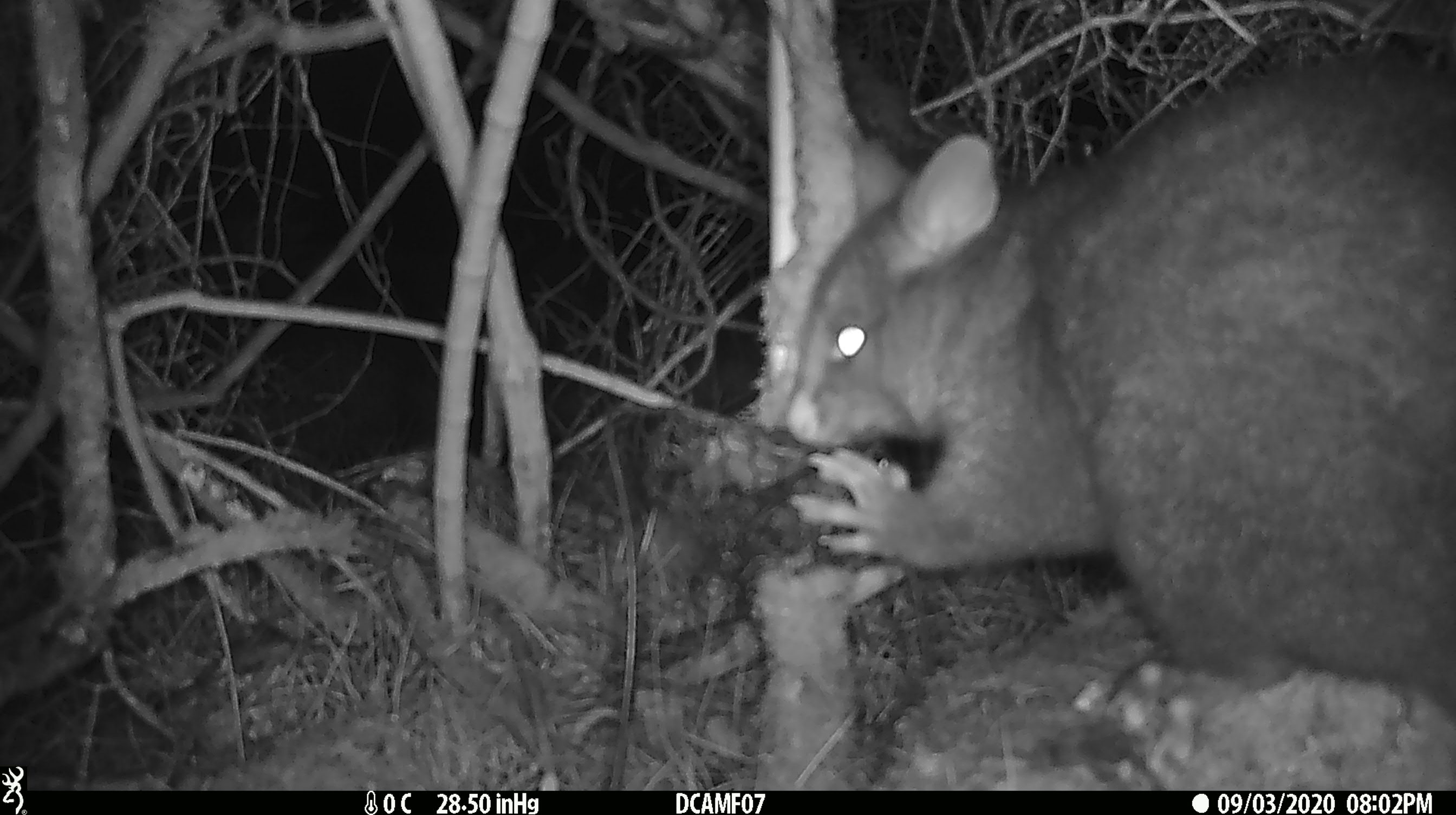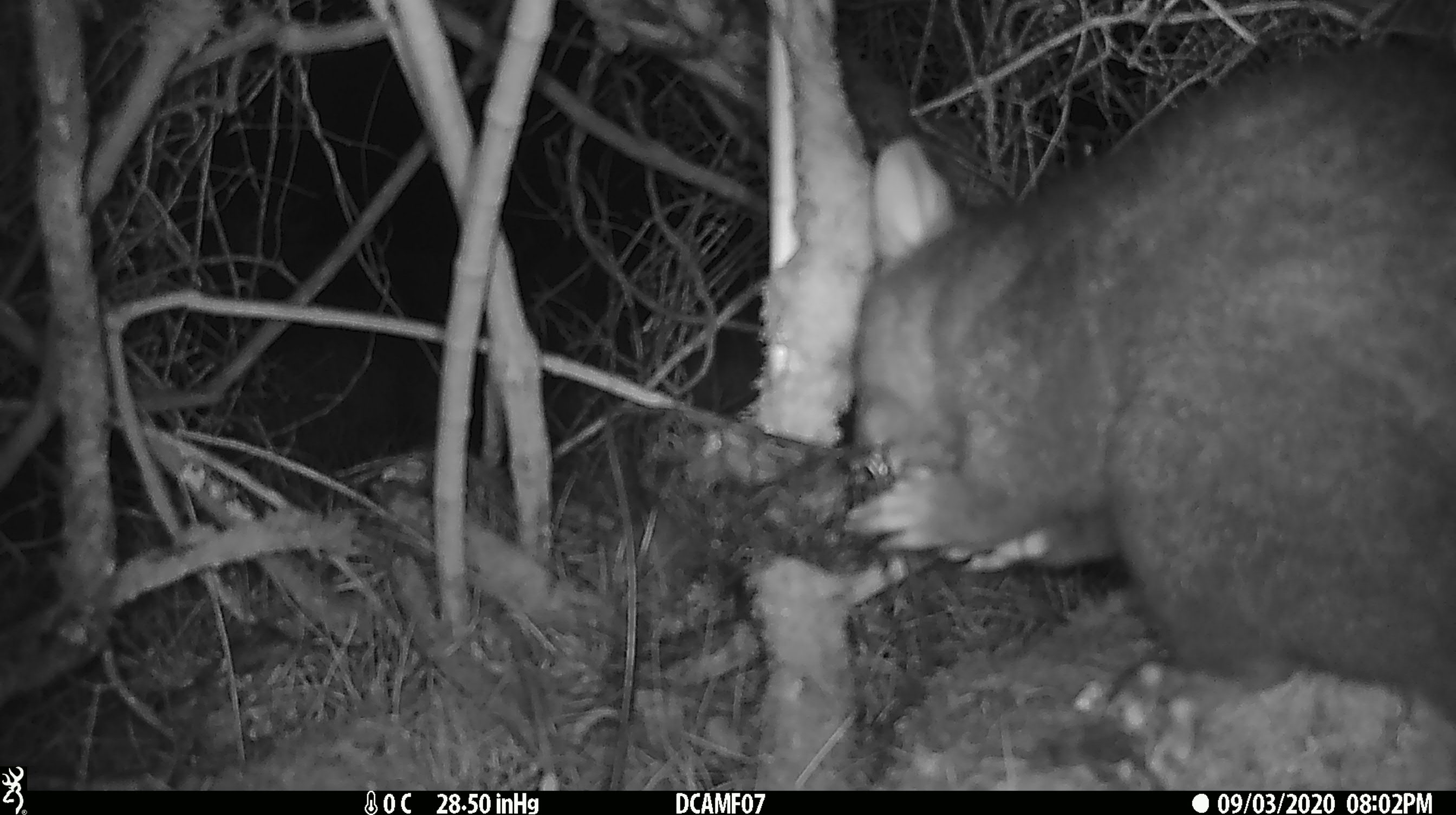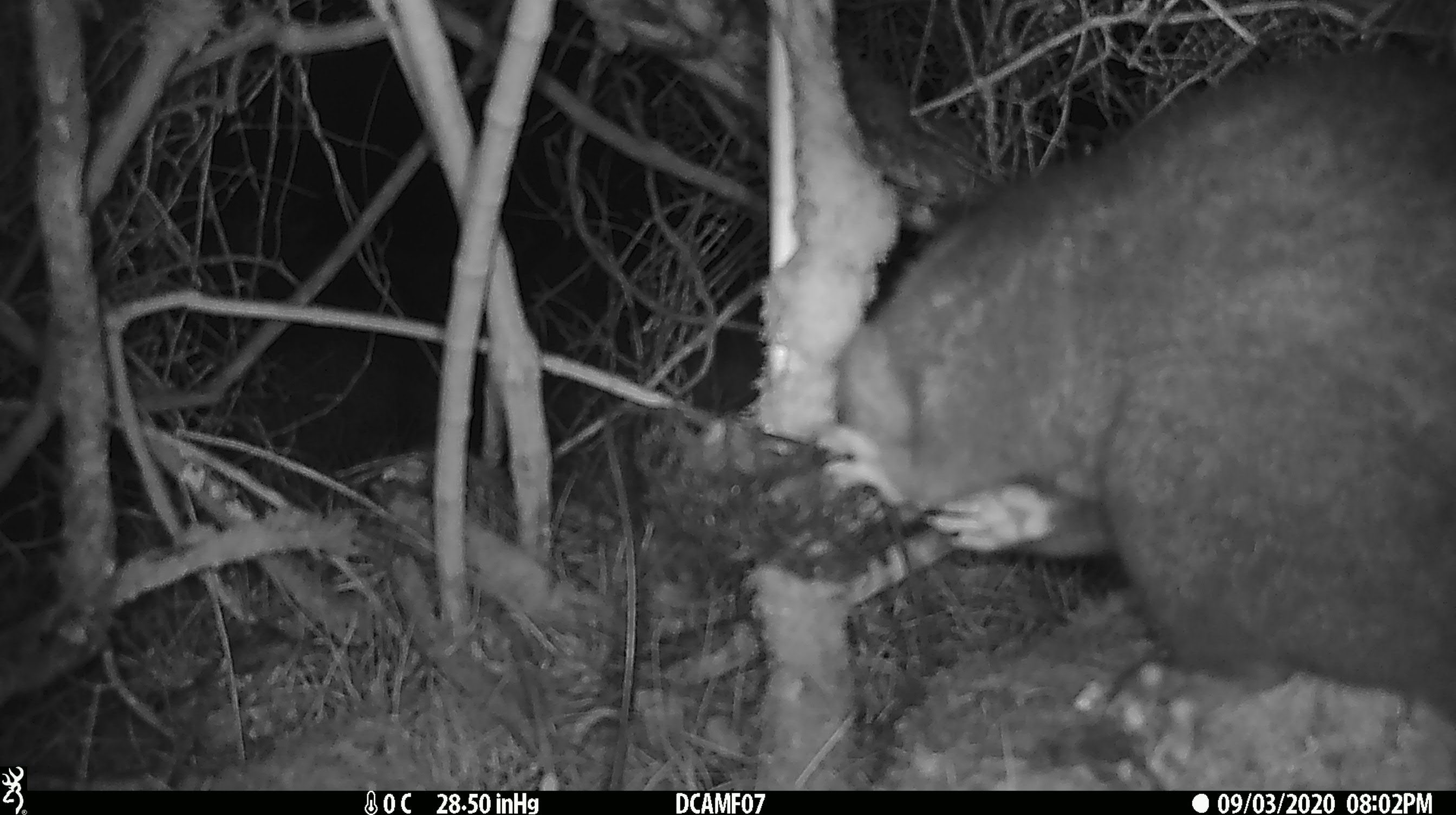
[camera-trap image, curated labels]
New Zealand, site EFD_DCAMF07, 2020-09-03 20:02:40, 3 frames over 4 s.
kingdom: Animalia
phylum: Chordata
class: Mammalia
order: Diprotodontia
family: Phalangeridae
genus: Trichosurus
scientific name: Trichosurus vulpecula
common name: common brushtail possum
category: possum